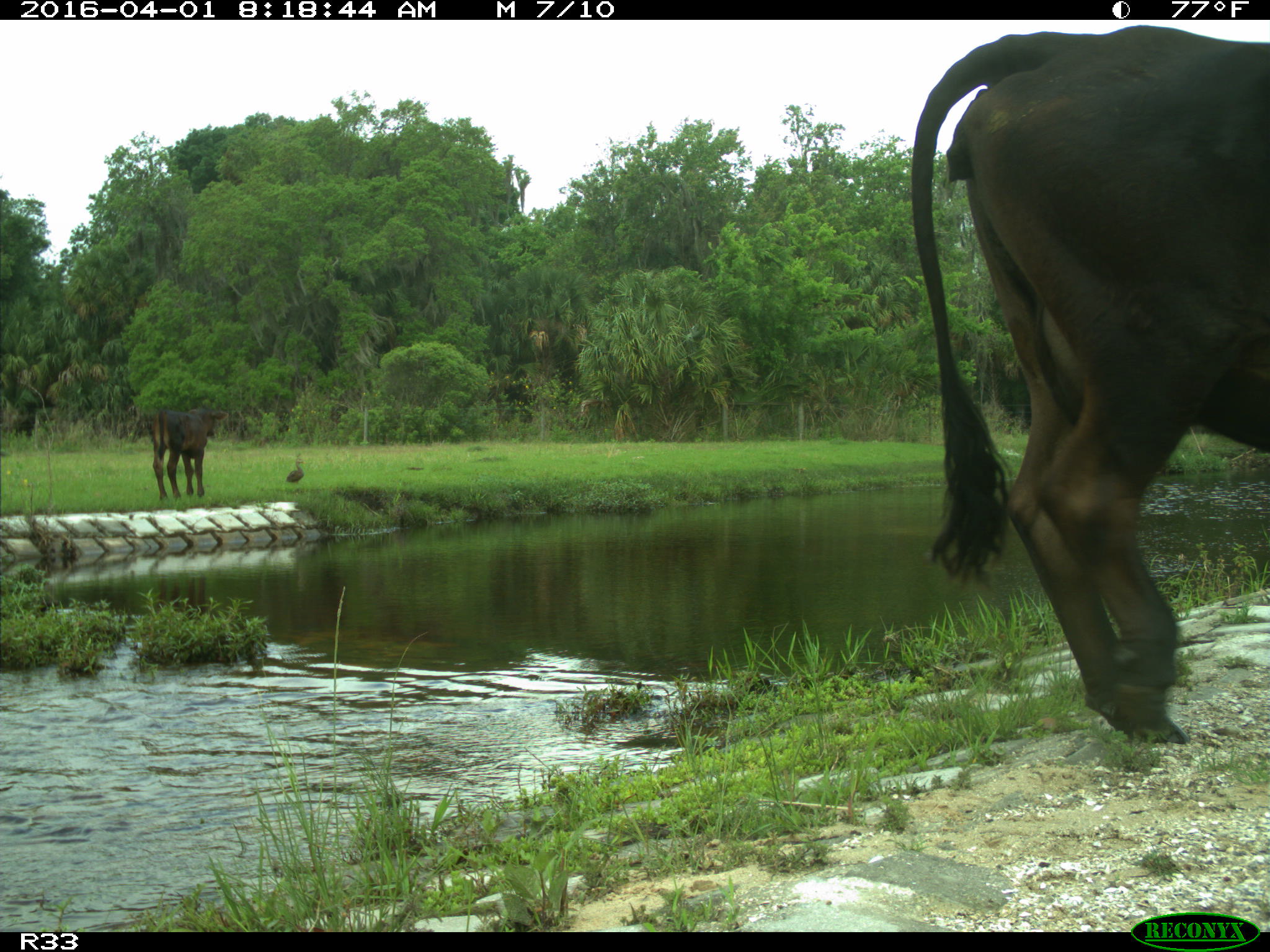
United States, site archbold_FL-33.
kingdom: Animalia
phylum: Chordata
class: Mammalia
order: Artiodactyla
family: Bovidae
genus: Bos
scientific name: Bos taurus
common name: domestic cow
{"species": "Bos taurus (domestic cow)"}